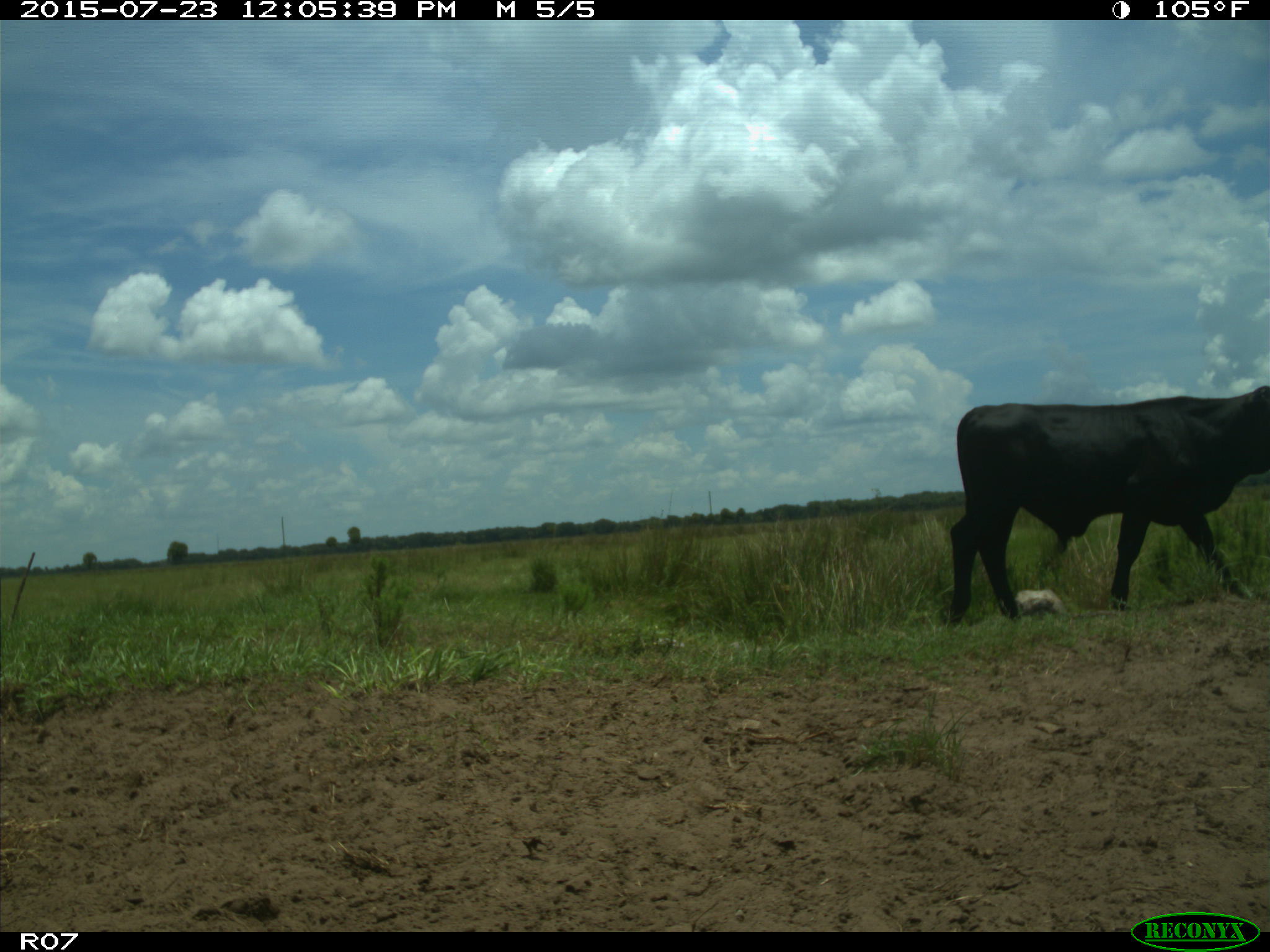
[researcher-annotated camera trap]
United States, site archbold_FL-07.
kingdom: Animalia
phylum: Chordata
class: Mammalia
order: Artiodactyla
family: Bovidae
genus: Bos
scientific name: Bos taurus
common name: domestic cow